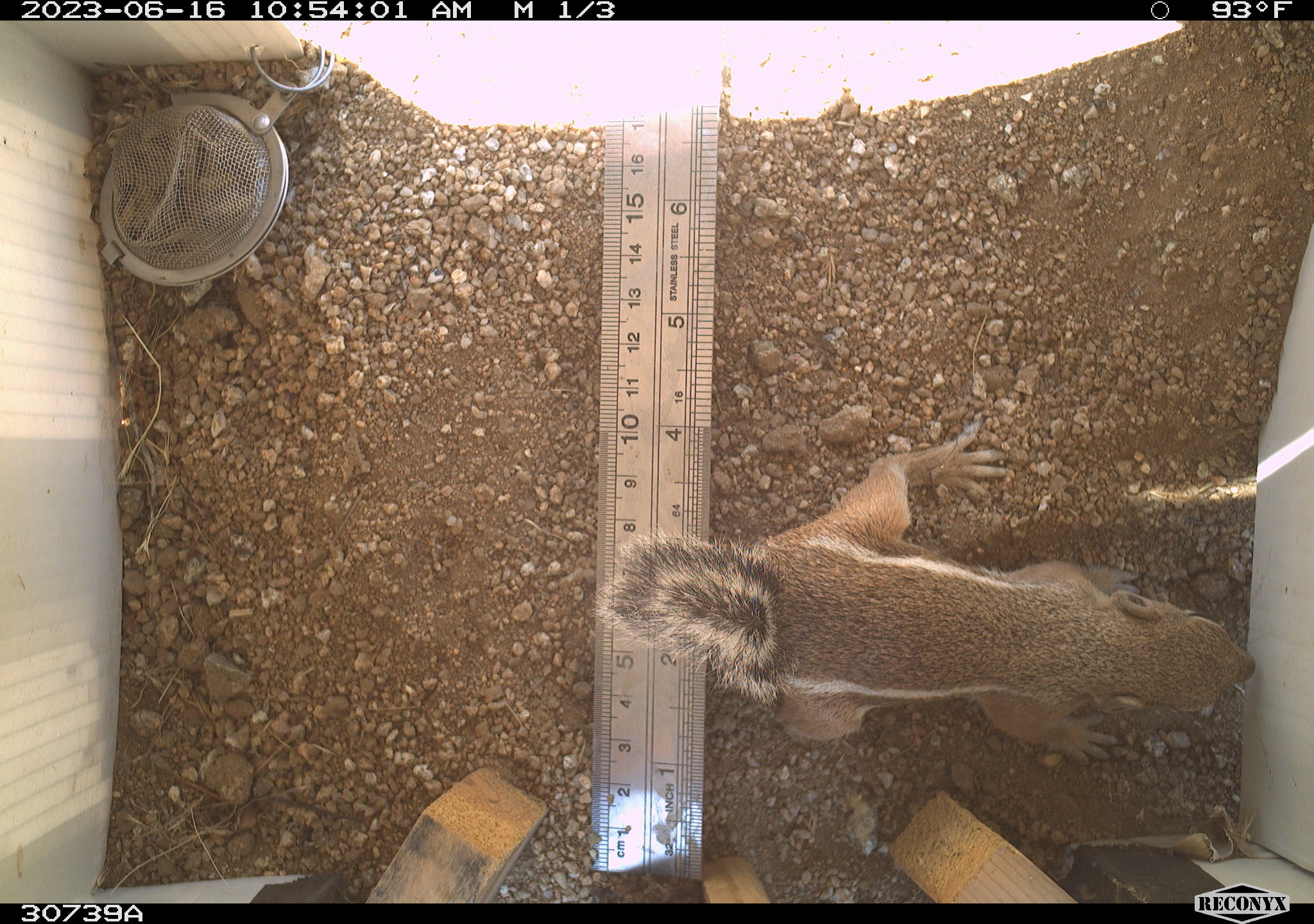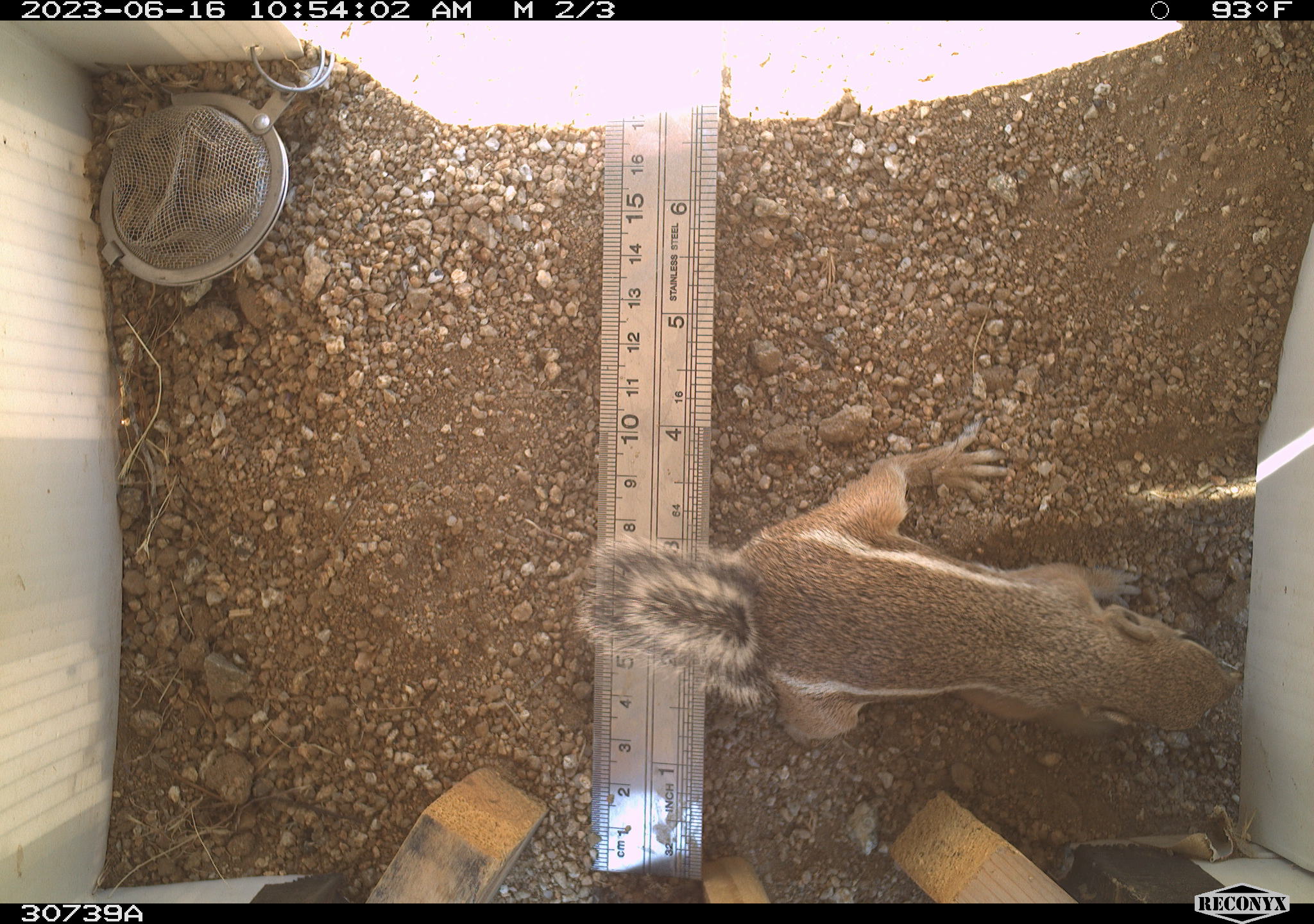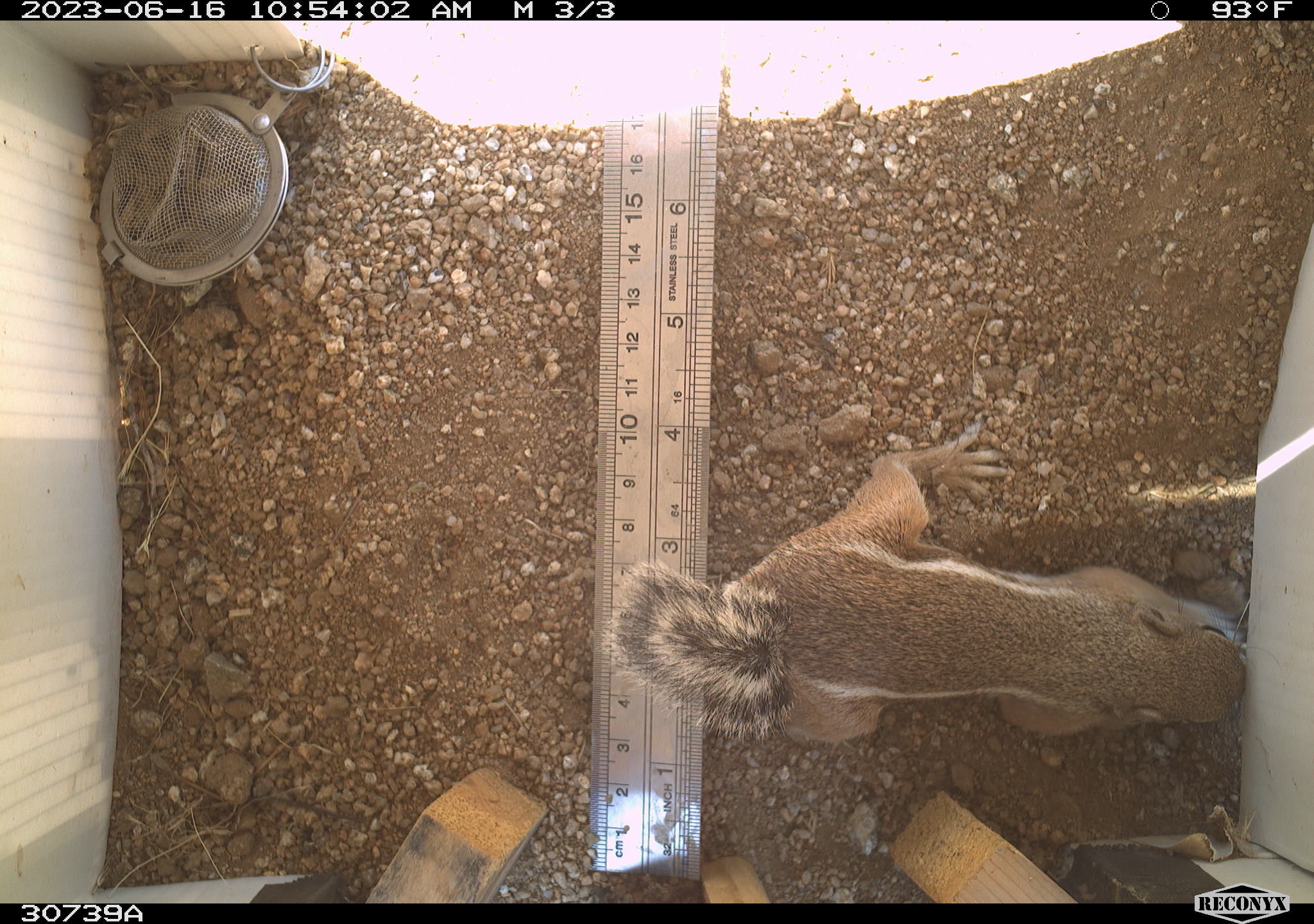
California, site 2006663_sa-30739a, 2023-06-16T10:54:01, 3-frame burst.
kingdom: Animalia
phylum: Chordata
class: Mammalia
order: Rodentia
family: Sciuridae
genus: Ammospermophilus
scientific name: Ammospermophilus leucurus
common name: white-tailed antelope squirrel